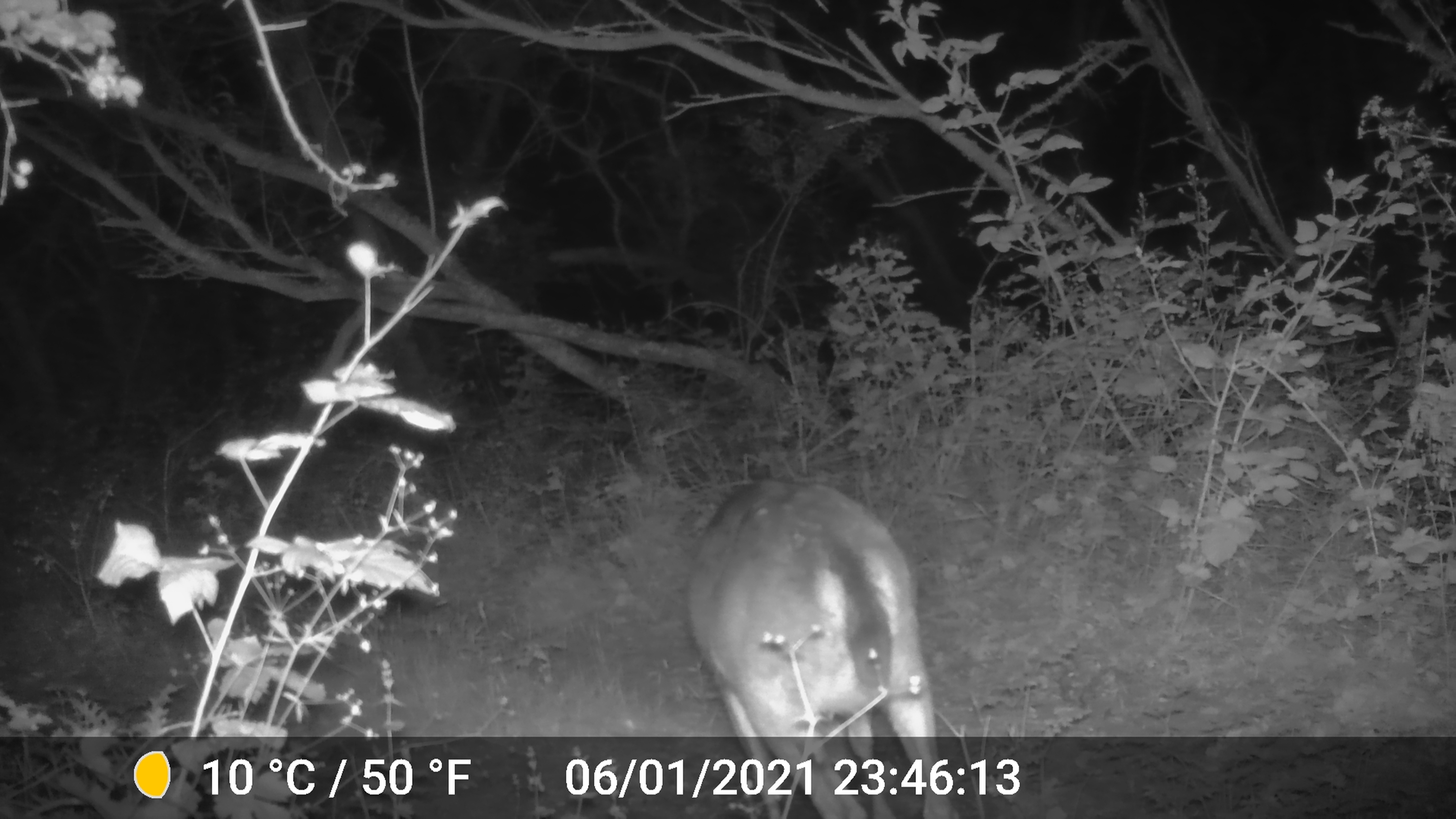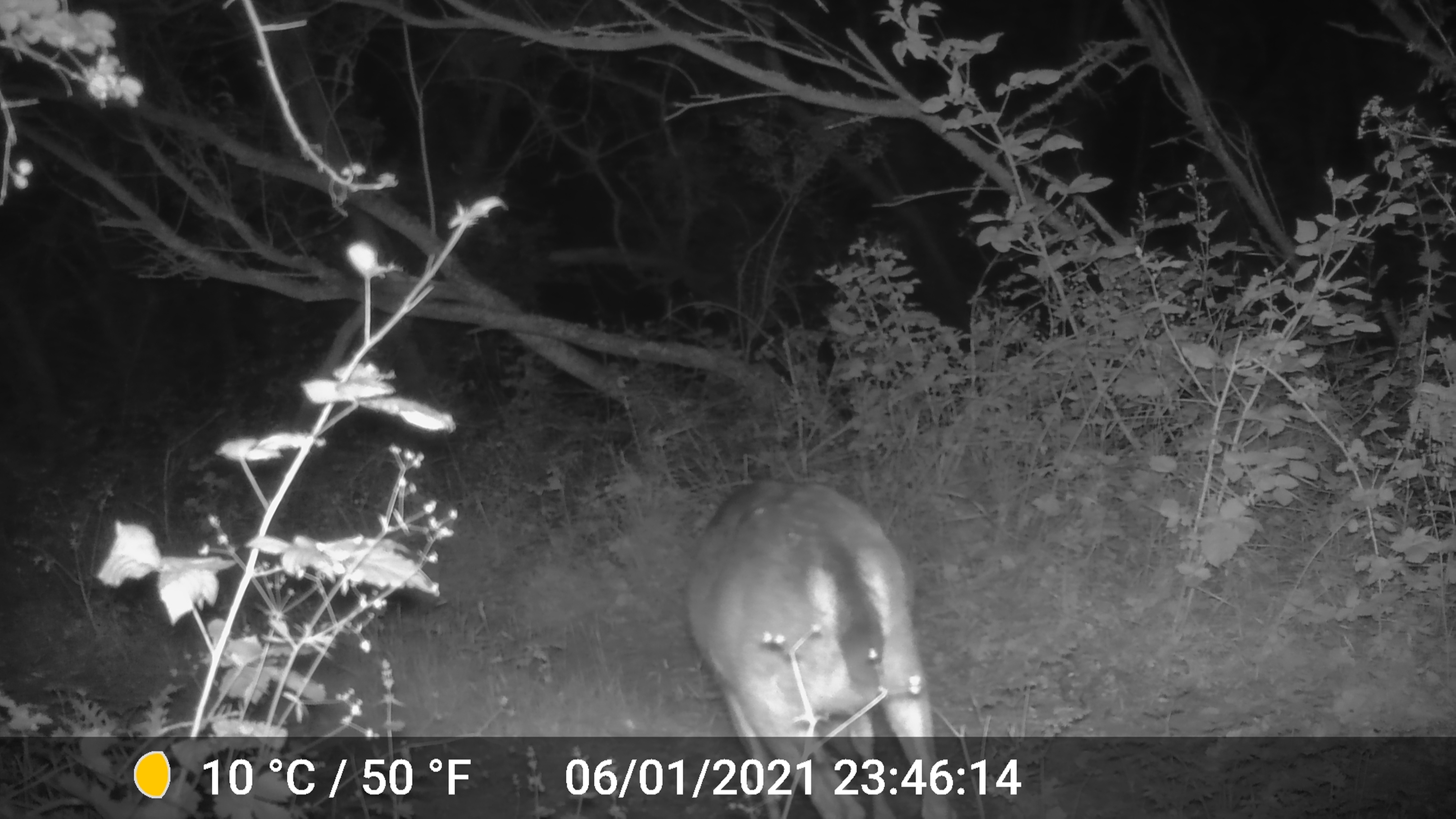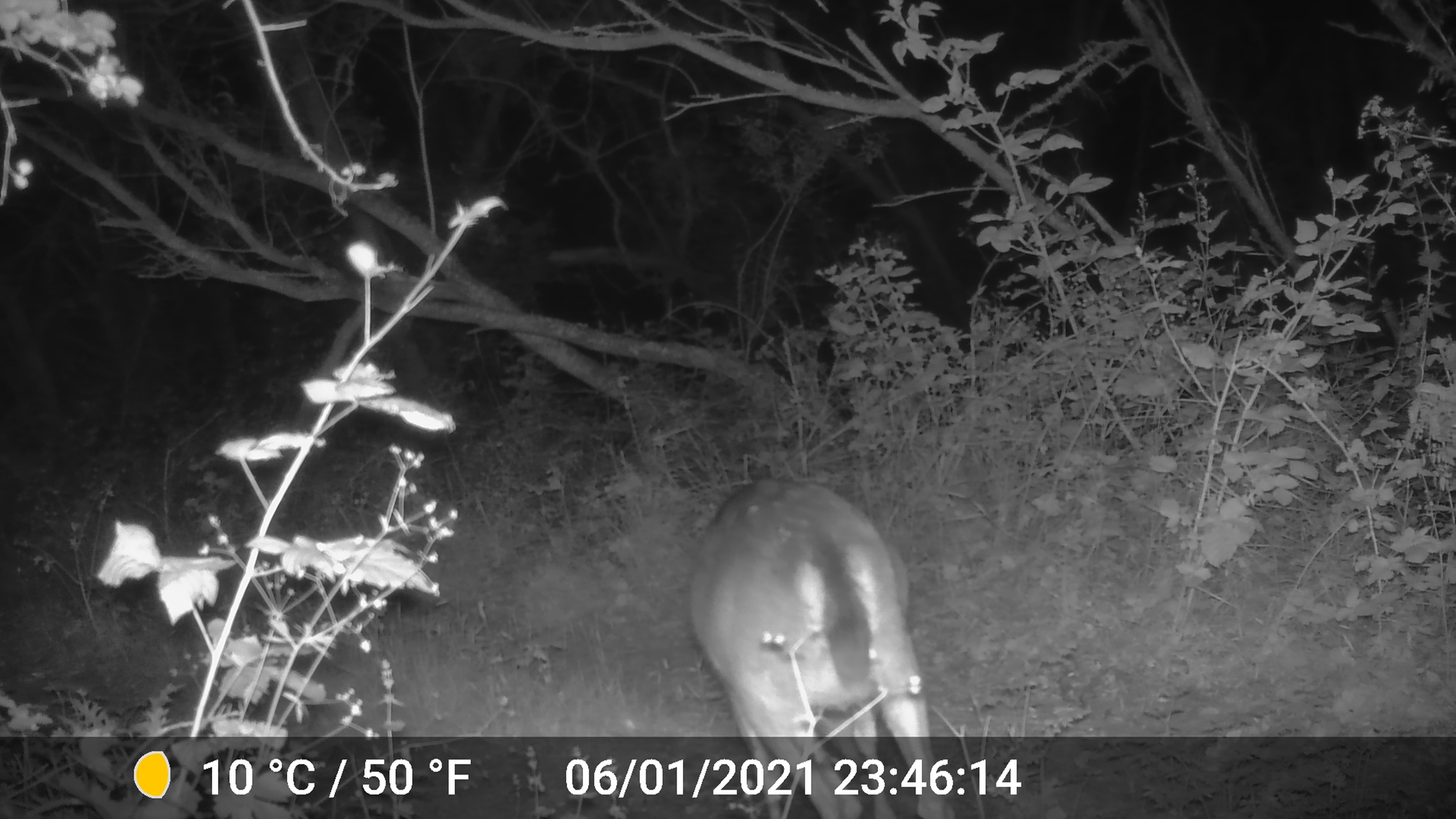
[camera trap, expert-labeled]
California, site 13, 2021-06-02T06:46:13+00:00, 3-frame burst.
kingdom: Animalia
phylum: Chordata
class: Mammalia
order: Artiodactyla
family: Cervidae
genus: Odocoileus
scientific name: Odocoileus hemionus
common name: mule deer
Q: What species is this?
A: Mule deer (Odocoileus hemionus).